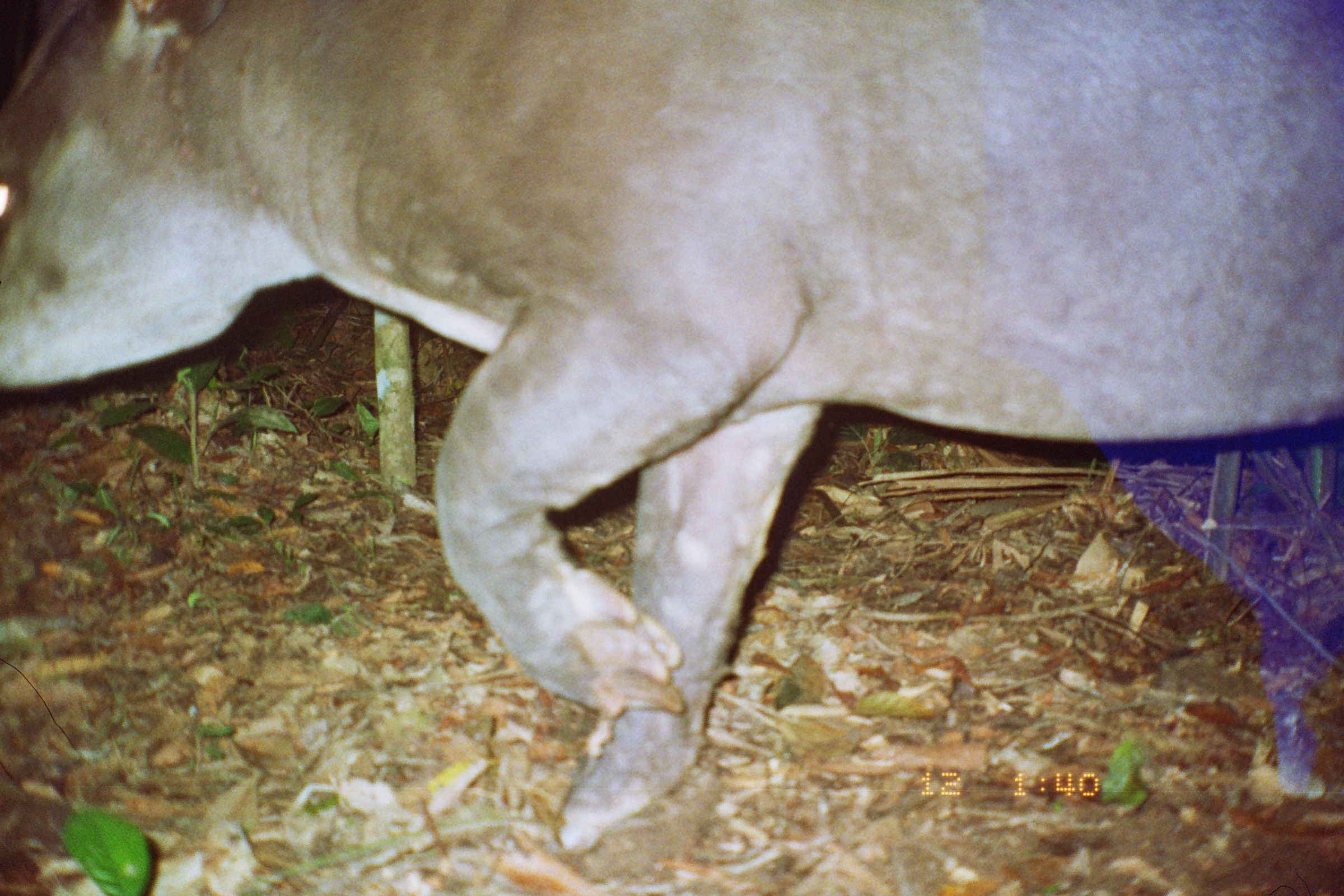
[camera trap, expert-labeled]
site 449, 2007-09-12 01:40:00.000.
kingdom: Animalia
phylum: Chordata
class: Mammalia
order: Perissodactyla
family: Tapiridae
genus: Tapirus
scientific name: Tapirus terrestris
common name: south american tapir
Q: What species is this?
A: Tapirus terrestris (south american tapir).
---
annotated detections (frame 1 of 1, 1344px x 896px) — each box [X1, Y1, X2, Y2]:
tapirus terrestris: [0, 0, 1344, 855]